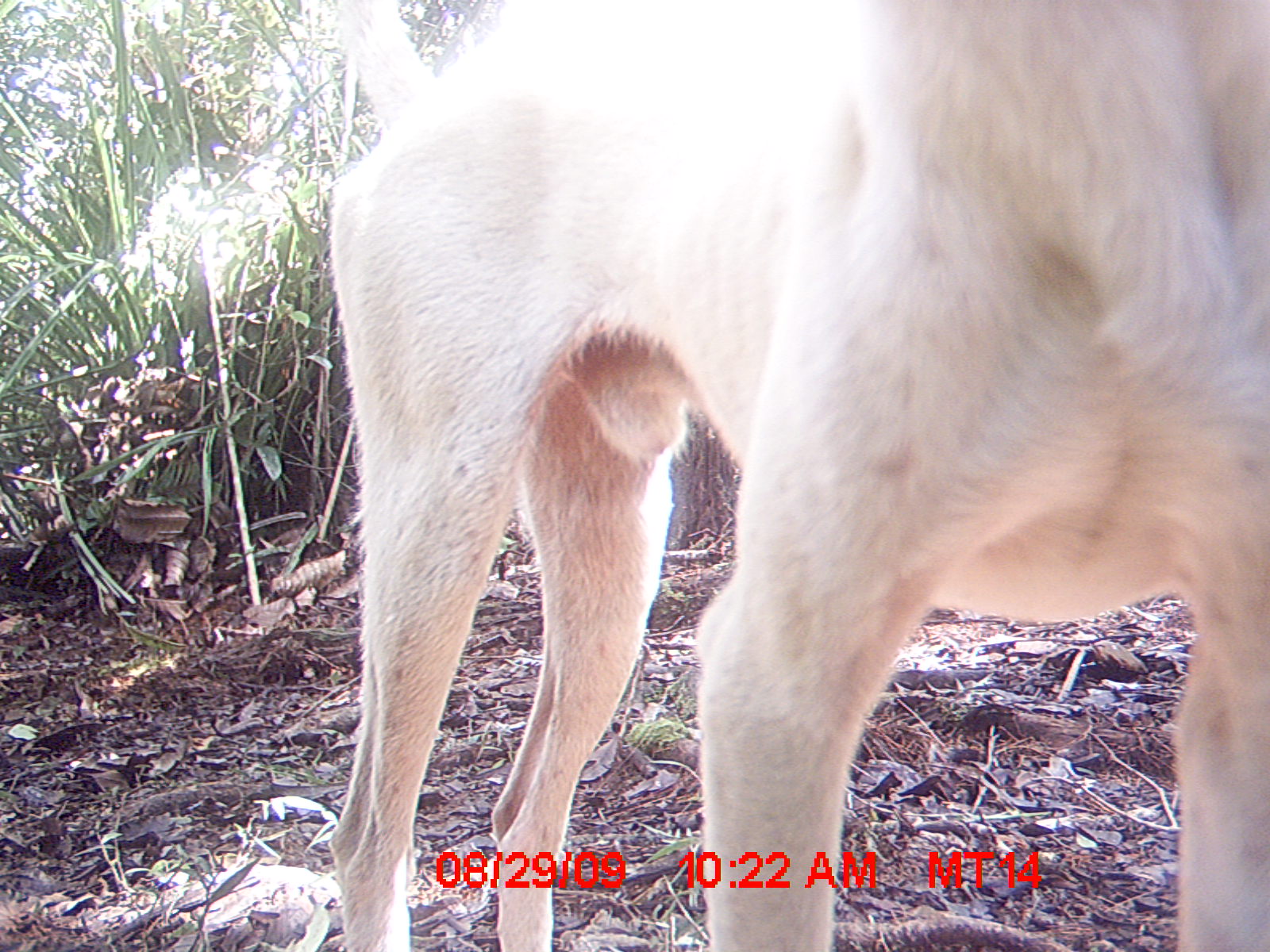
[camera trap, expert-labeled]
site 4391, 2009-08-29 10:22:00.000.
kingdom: Animalia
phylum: Chordata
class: Mammalia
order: Carnivora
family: Canidae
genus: Canis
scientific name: Canis familiaris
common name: domestic dog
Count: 1.